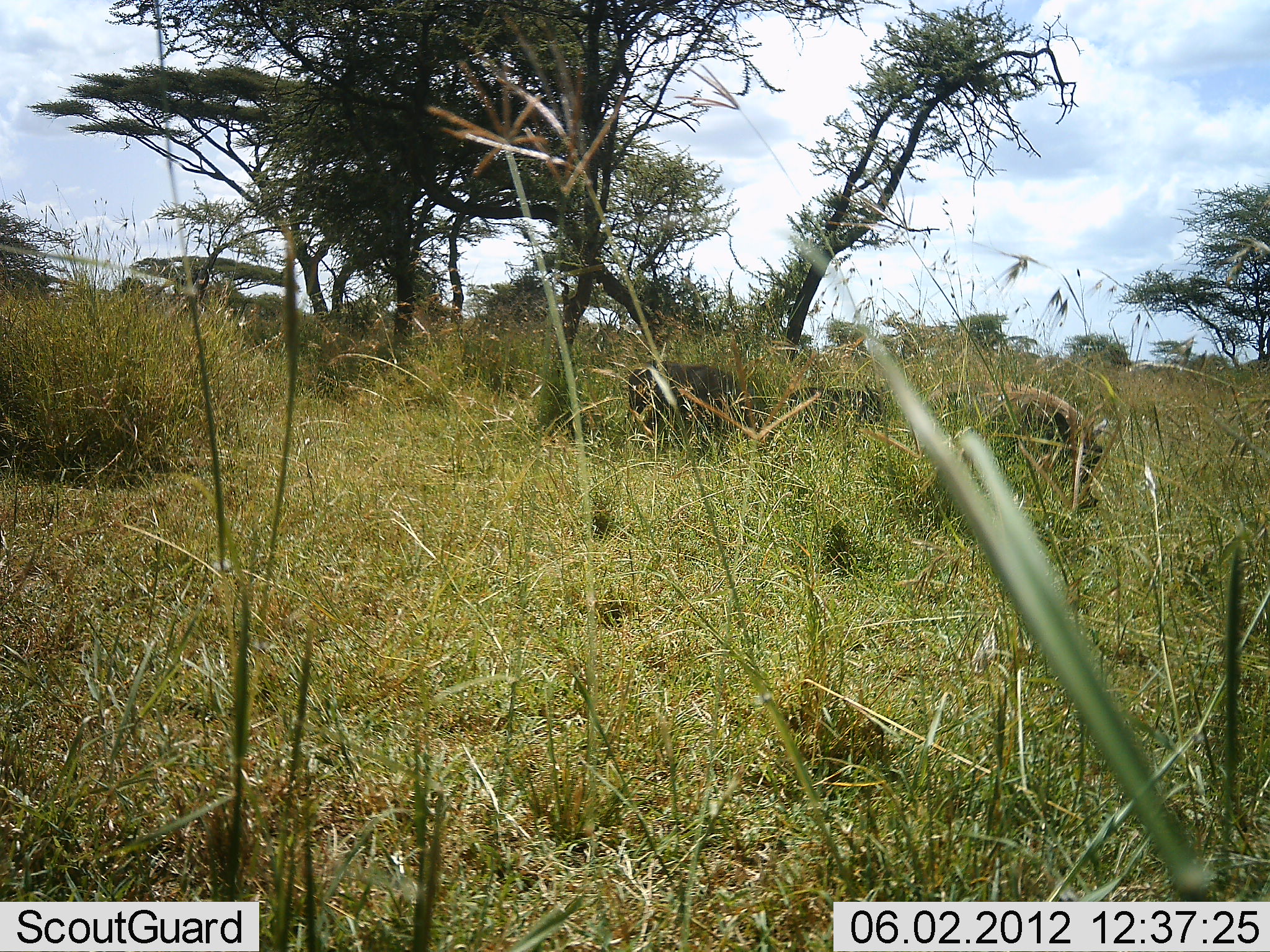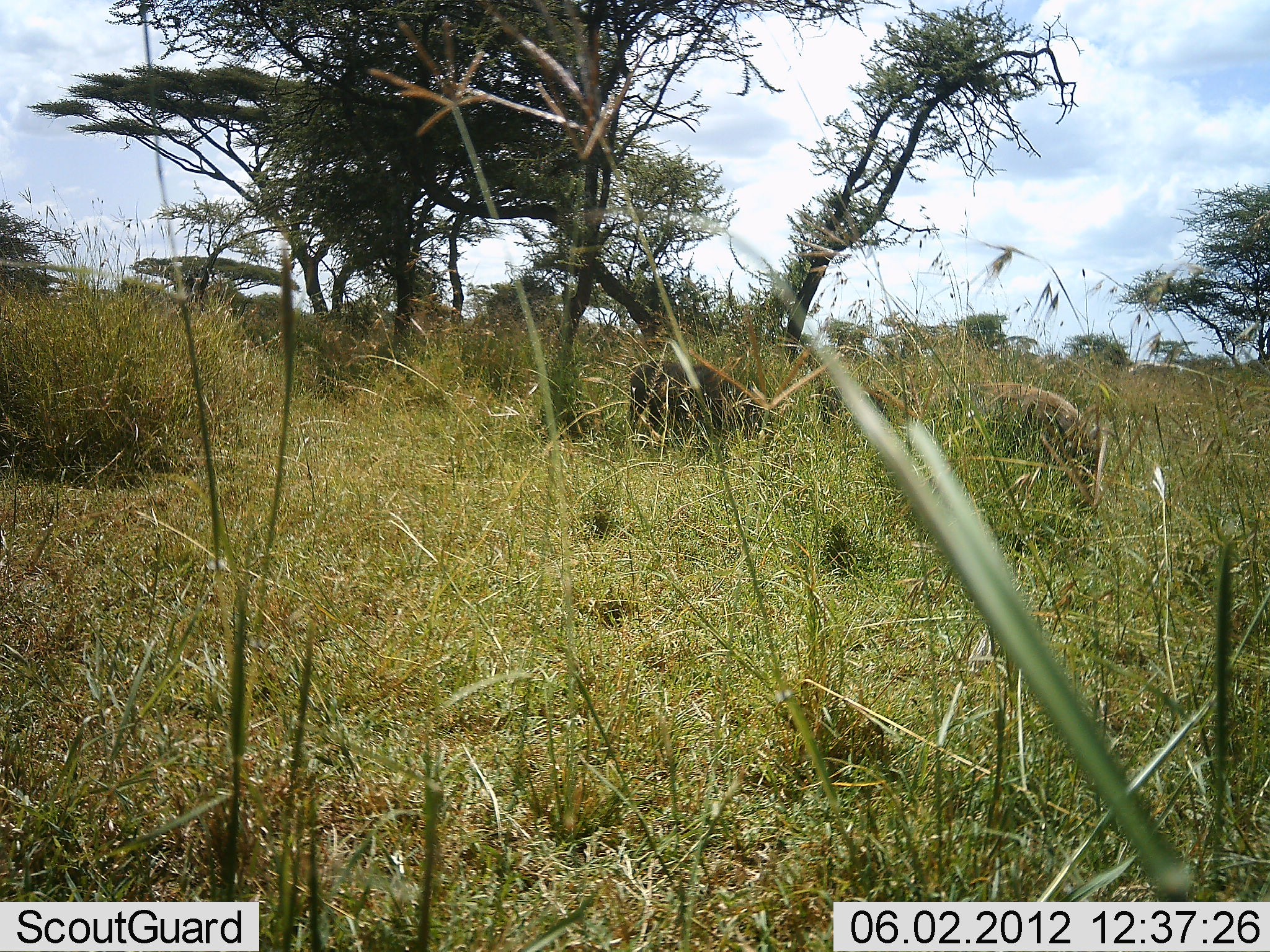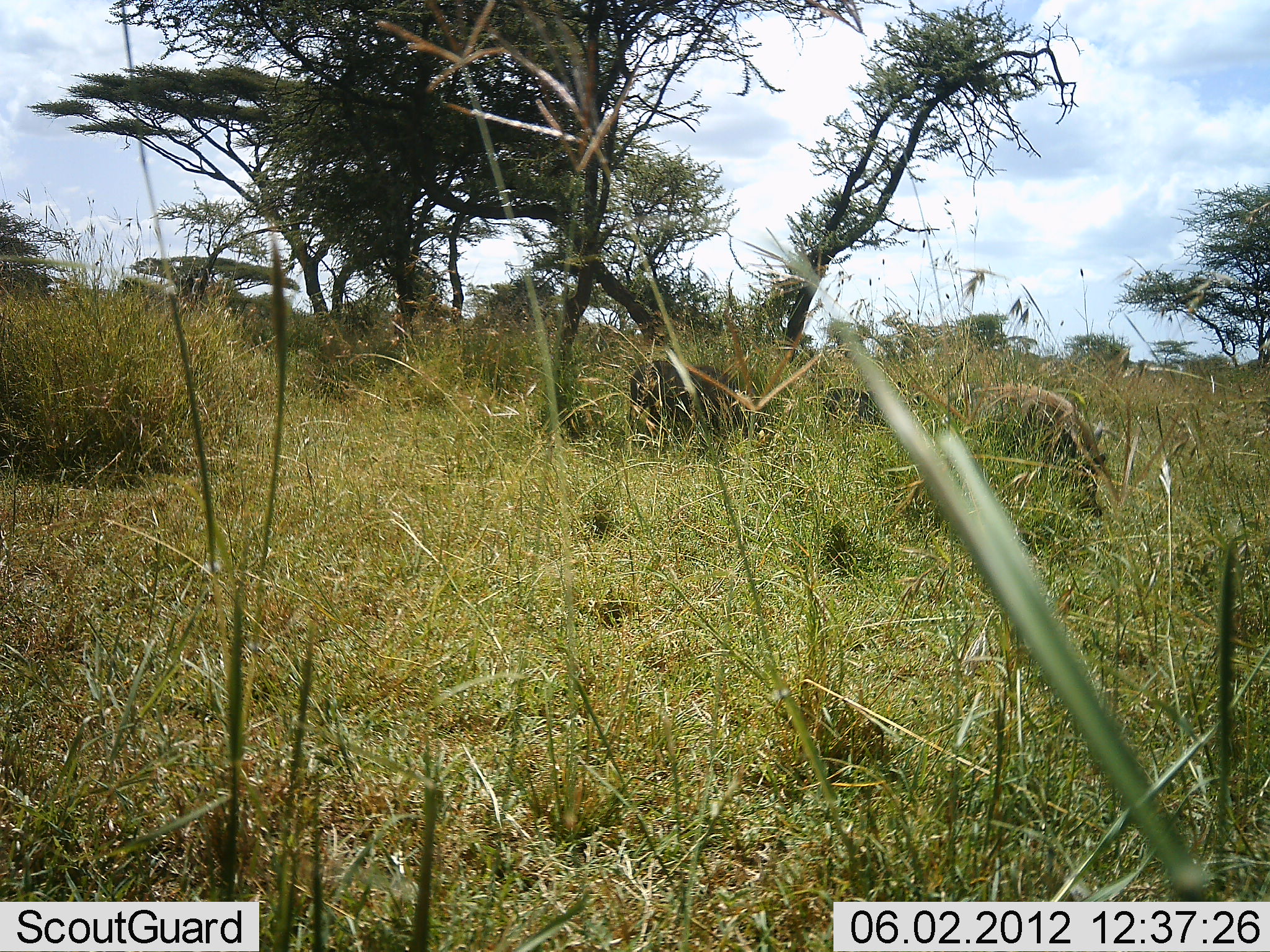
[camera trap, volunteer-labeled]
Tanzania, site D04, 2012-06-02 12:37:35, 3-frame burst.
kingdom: Animalia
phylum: Chordata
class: Mammalia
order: Artiodactyla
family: Suidae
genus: Phacochoerus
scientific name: Phacochoerus africanus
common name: warthog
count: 3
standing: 45%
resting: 0%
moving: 0%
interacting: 0%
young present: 0%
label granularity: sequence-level